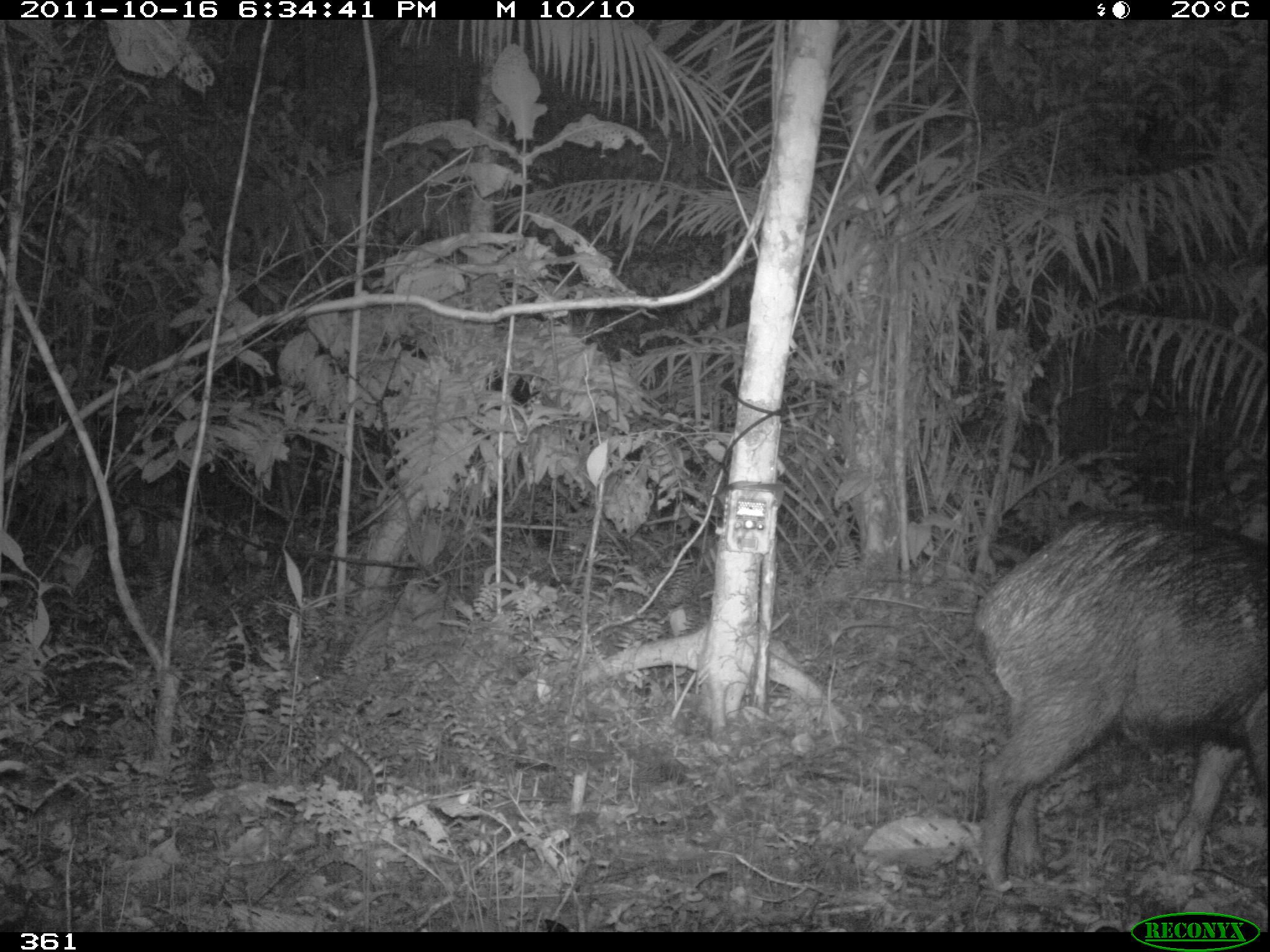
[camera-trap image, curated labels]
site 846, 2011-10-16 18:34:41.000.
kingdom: Animalia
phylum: Chordata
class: Mammalia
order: Artiodactyla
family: Tayassuidae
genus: Tayassu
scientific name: Tayassu pecari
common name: white-lipped peccary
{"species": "Tayassu pecari (white-lipped peccary)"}